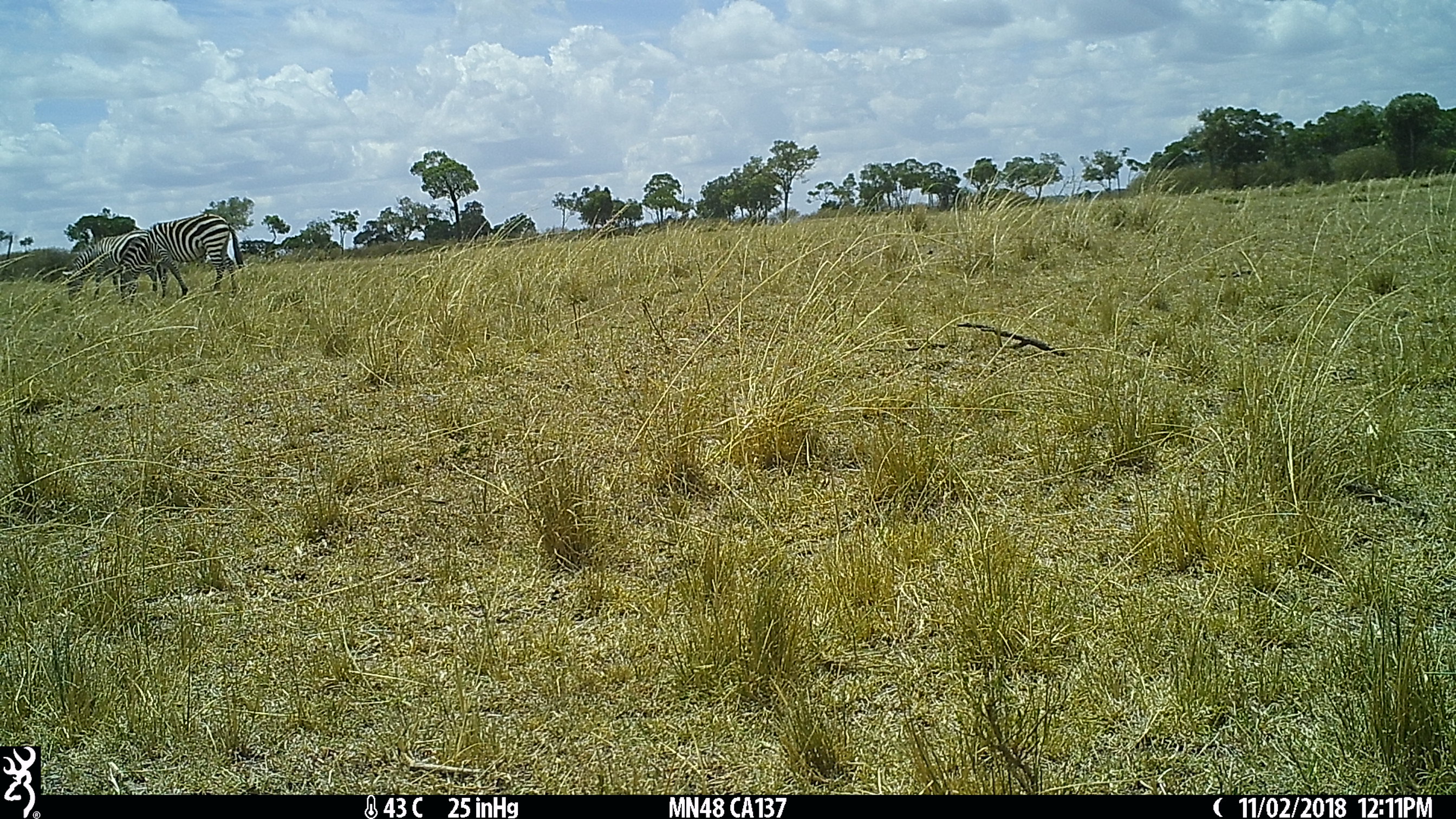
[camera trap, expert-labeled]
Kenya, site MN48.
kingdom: Animalia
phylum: Chordata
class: Mammalia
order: Perissodactyla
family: Equidae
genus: Equus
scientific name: Equus quagga burchellii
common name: burchell's zebra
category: zebra